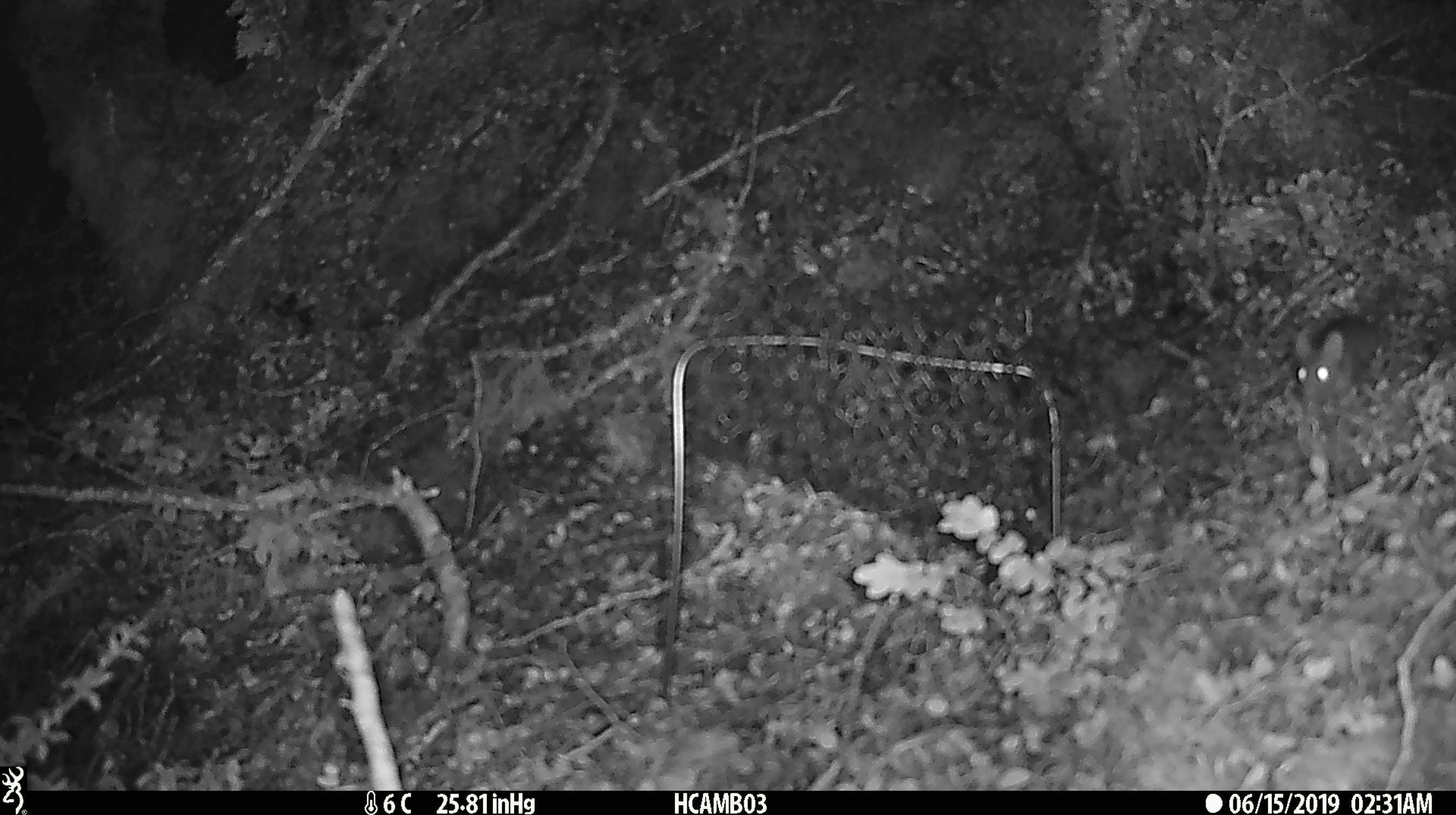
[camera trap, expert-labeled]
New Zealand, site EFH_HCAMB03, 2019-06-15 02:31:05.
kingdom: Animalia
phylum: Chordata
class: Mammalia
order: Rodentia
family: Muridae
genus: Mus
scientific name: Mus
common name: mouse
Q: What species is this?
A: Mouse (Mus).